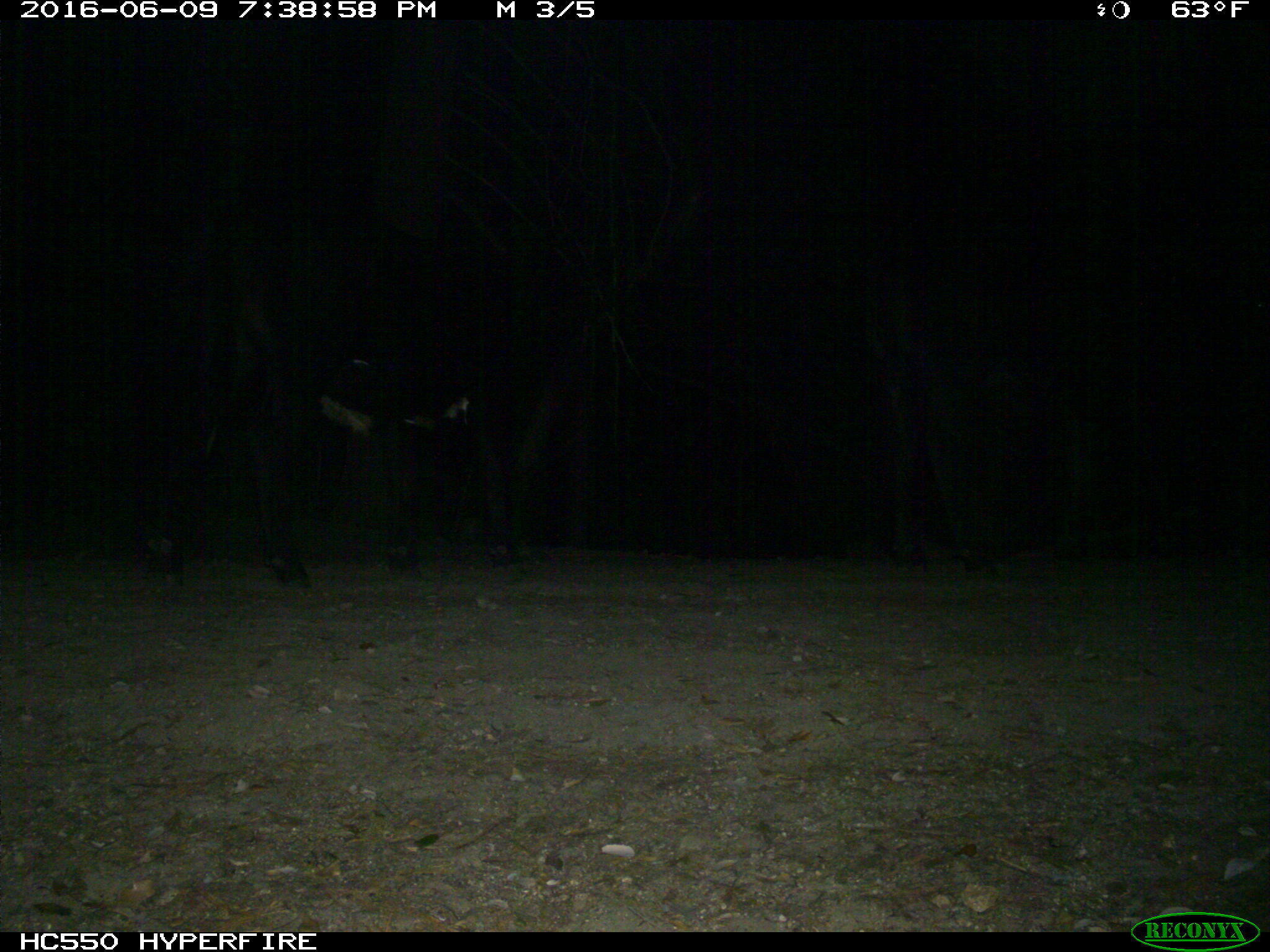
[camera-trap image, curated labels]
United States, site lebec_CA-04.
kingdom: Animalia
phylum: Chordata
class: Mammalia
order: Artiodactyla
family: Bovidae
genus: Bos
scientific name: Bos taurus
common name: domestic cow